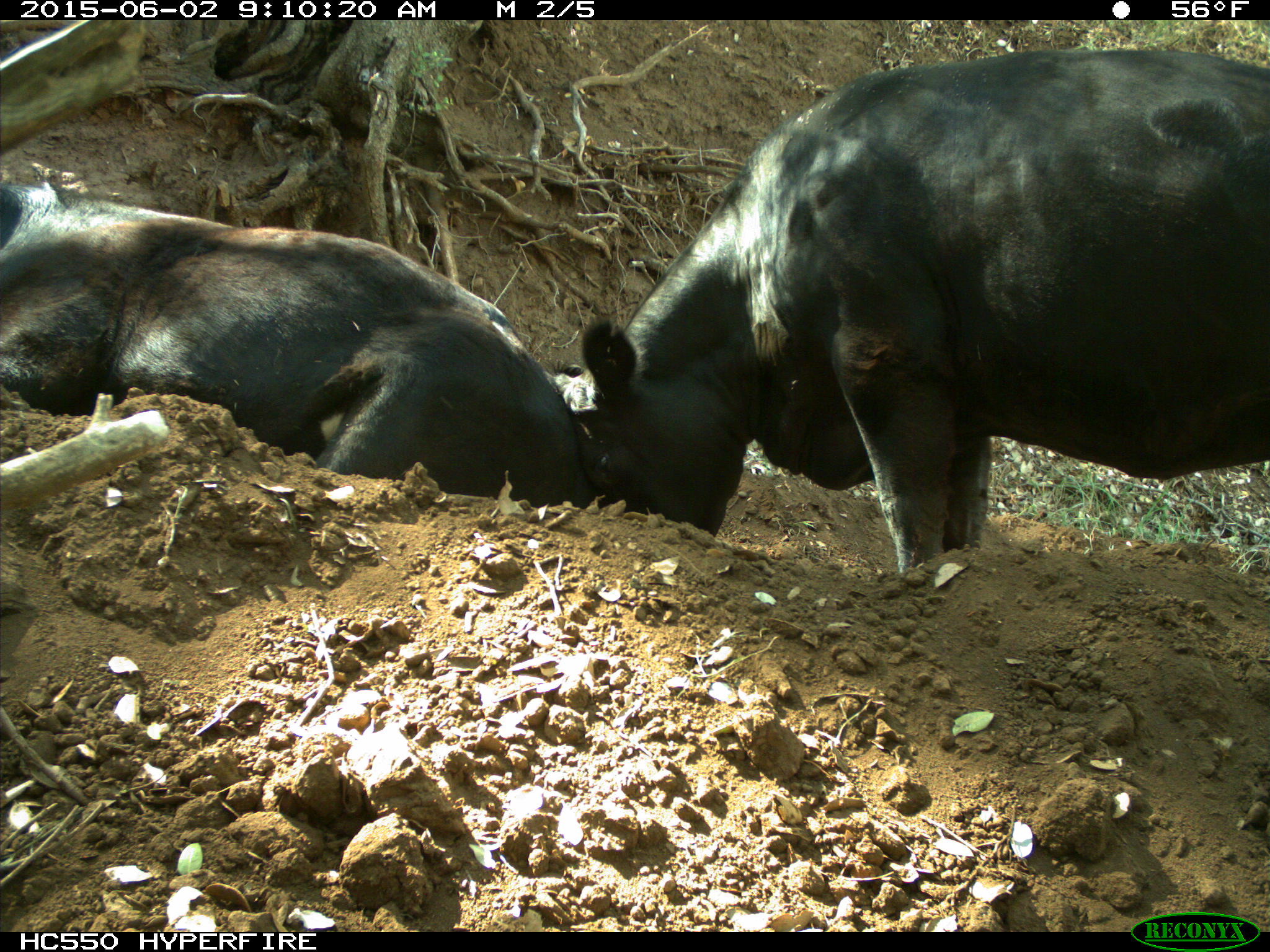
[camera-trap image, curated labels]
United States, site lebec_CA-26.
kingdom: Animalia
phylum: Chordata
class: Mammalia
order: Artiodactyla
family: Bovidae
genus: Bos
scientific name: Bos taurus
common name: domestic cow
Bos taurus (domestic cow).